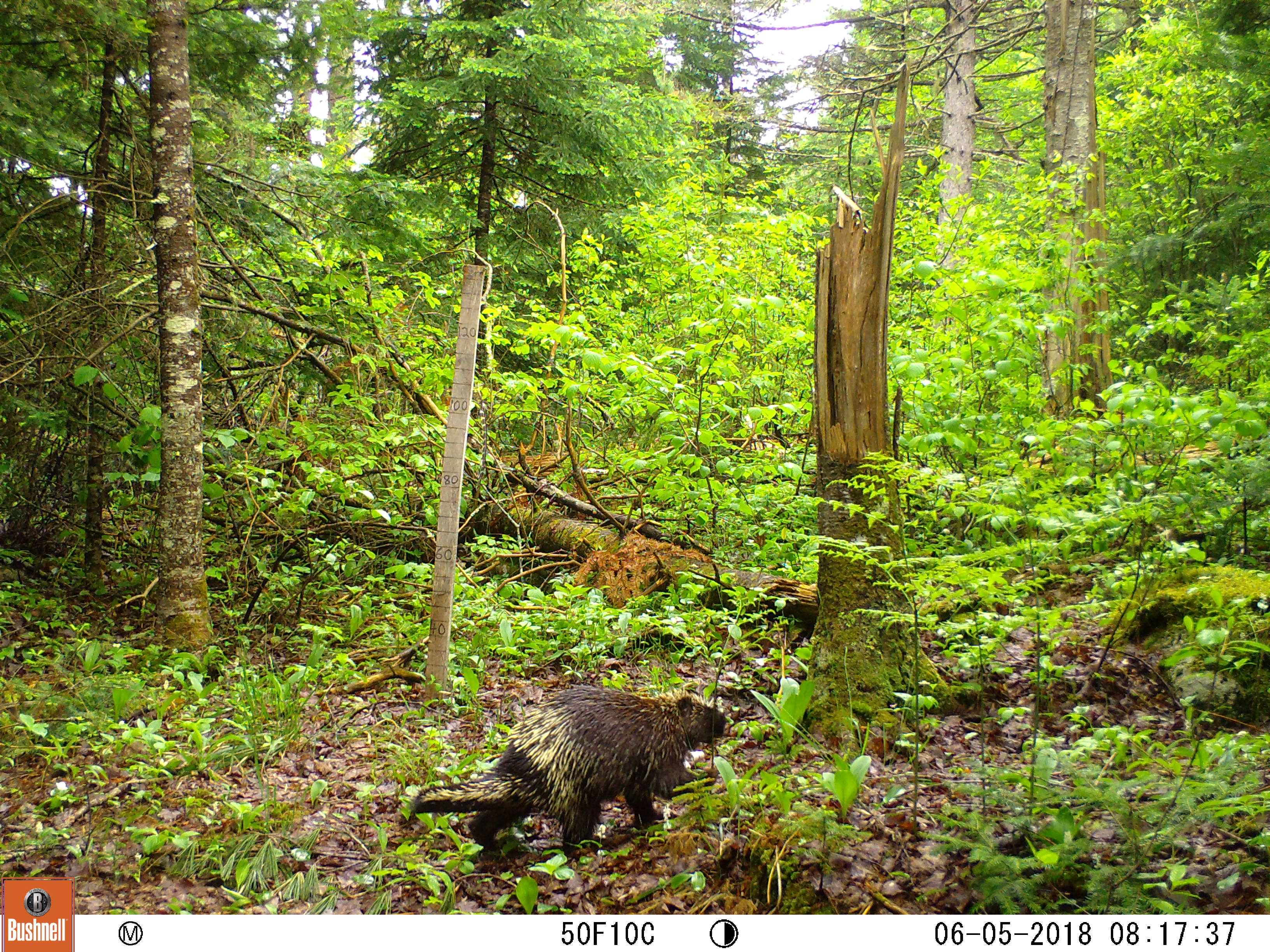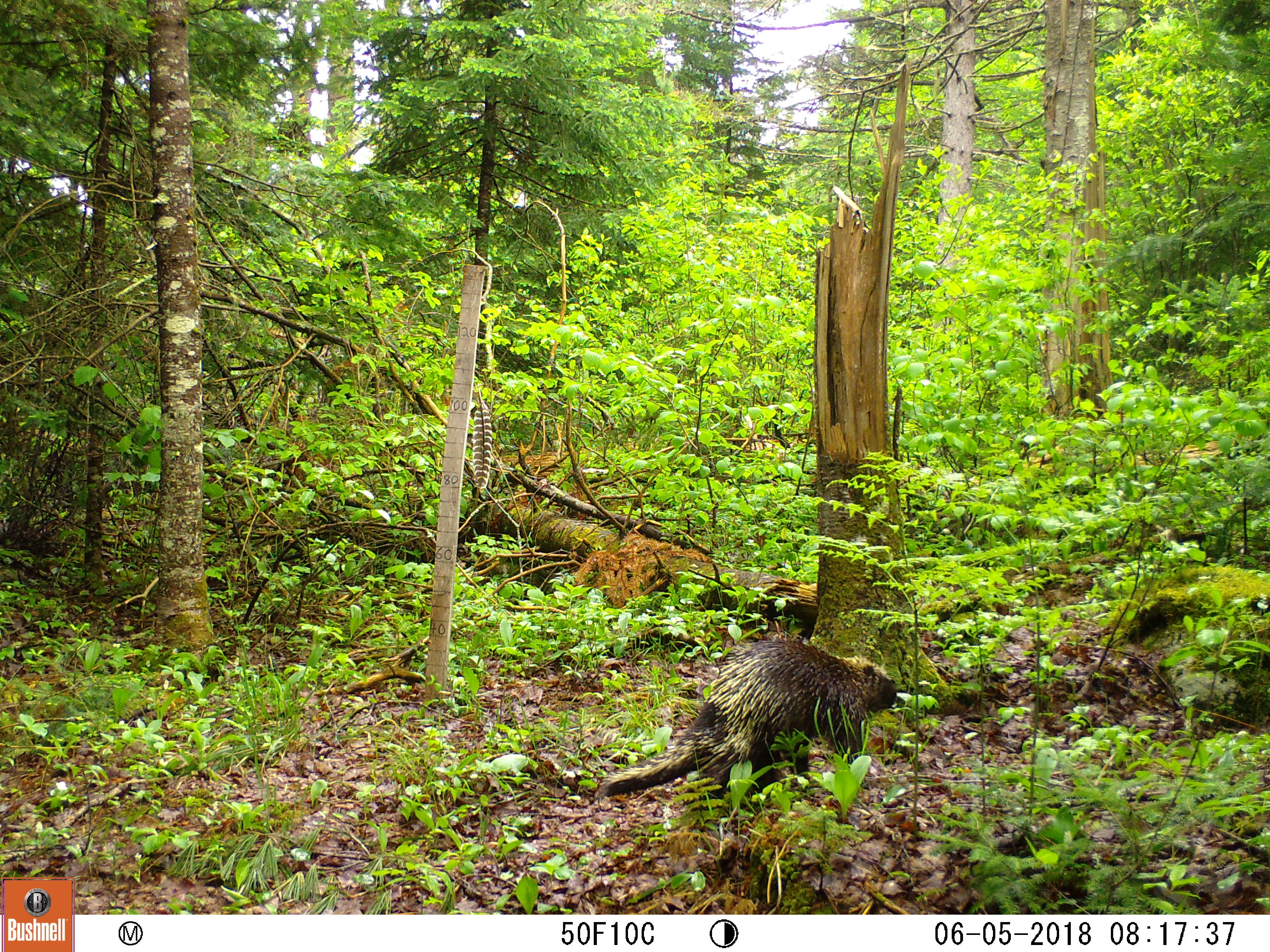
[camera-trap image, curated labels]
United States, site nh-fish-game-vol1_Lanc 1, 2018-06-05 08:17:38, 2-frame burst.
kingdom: Animalia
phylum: Chordata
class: Mammalia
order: Rodentia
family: Erethizontidae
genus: Erethizon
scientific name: Erethizon dorsatum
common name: porcupine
Porcupine (Erethizon dorsatum).